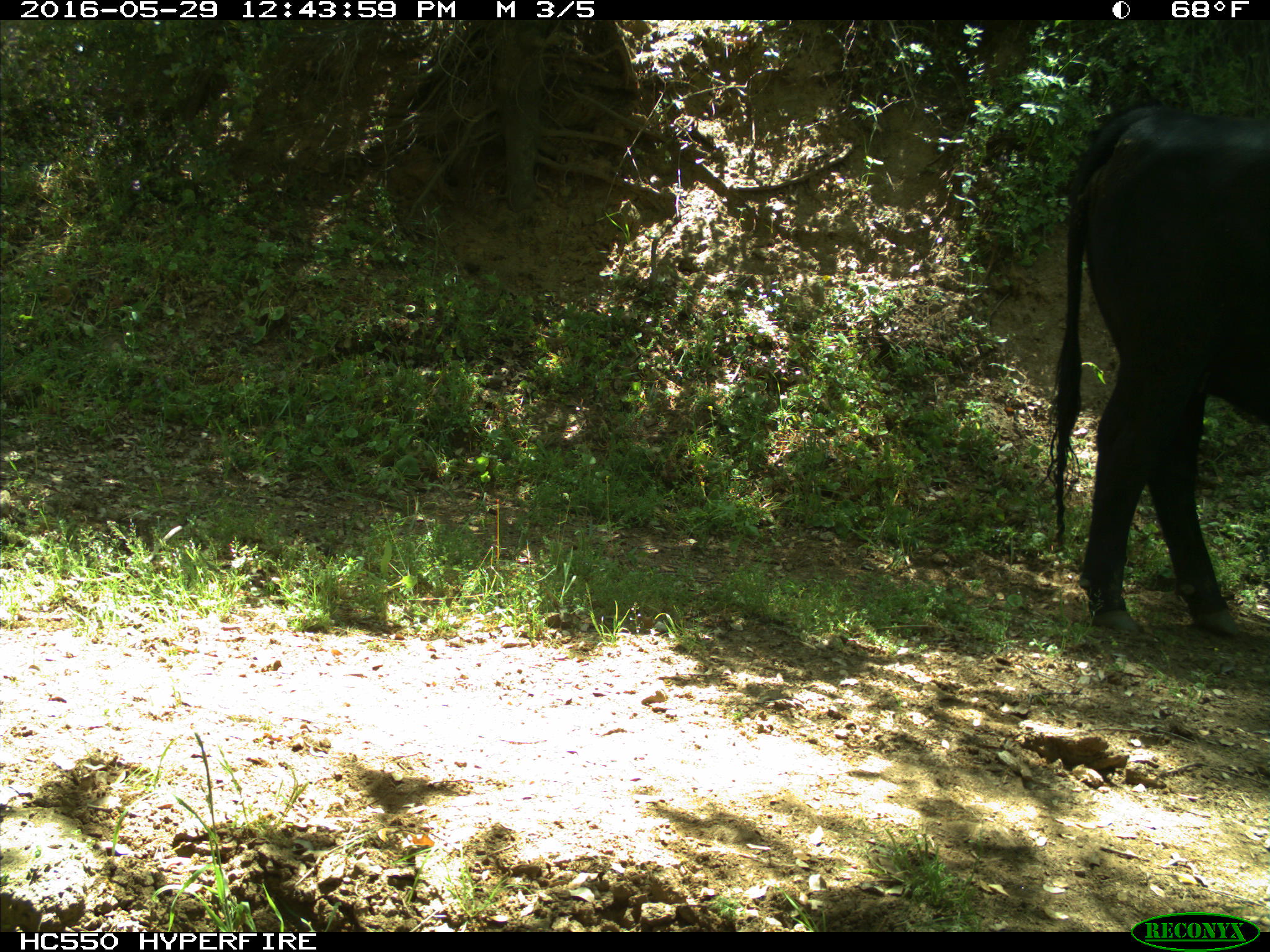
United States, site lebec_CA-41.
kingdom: Animalia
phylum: Chordata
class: Mammalia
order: Artiodactyla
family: Bovidae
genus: Bos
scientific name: Bos taurus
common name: domestic cow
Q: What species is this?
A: Bos taurus (domestic cow).